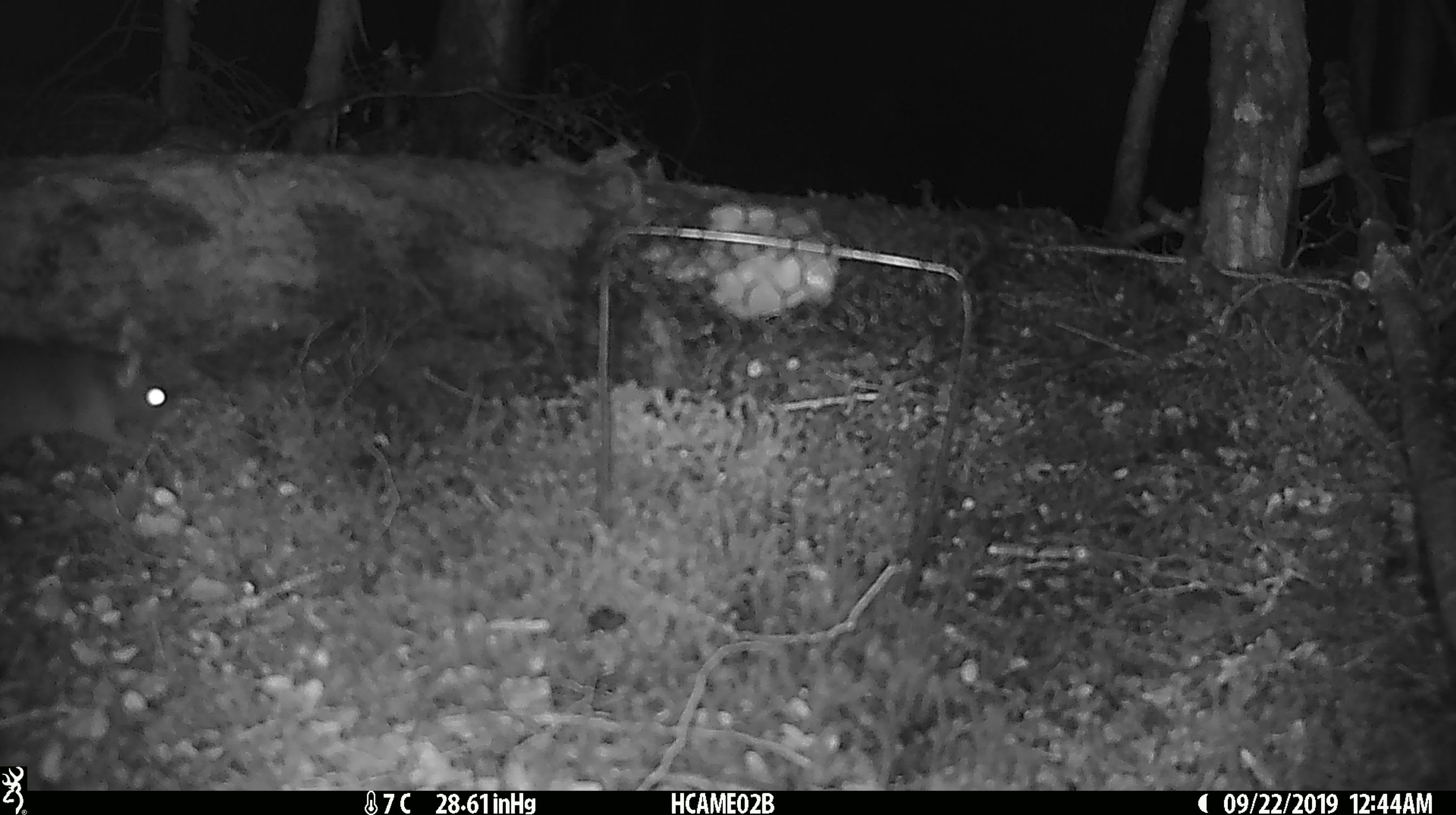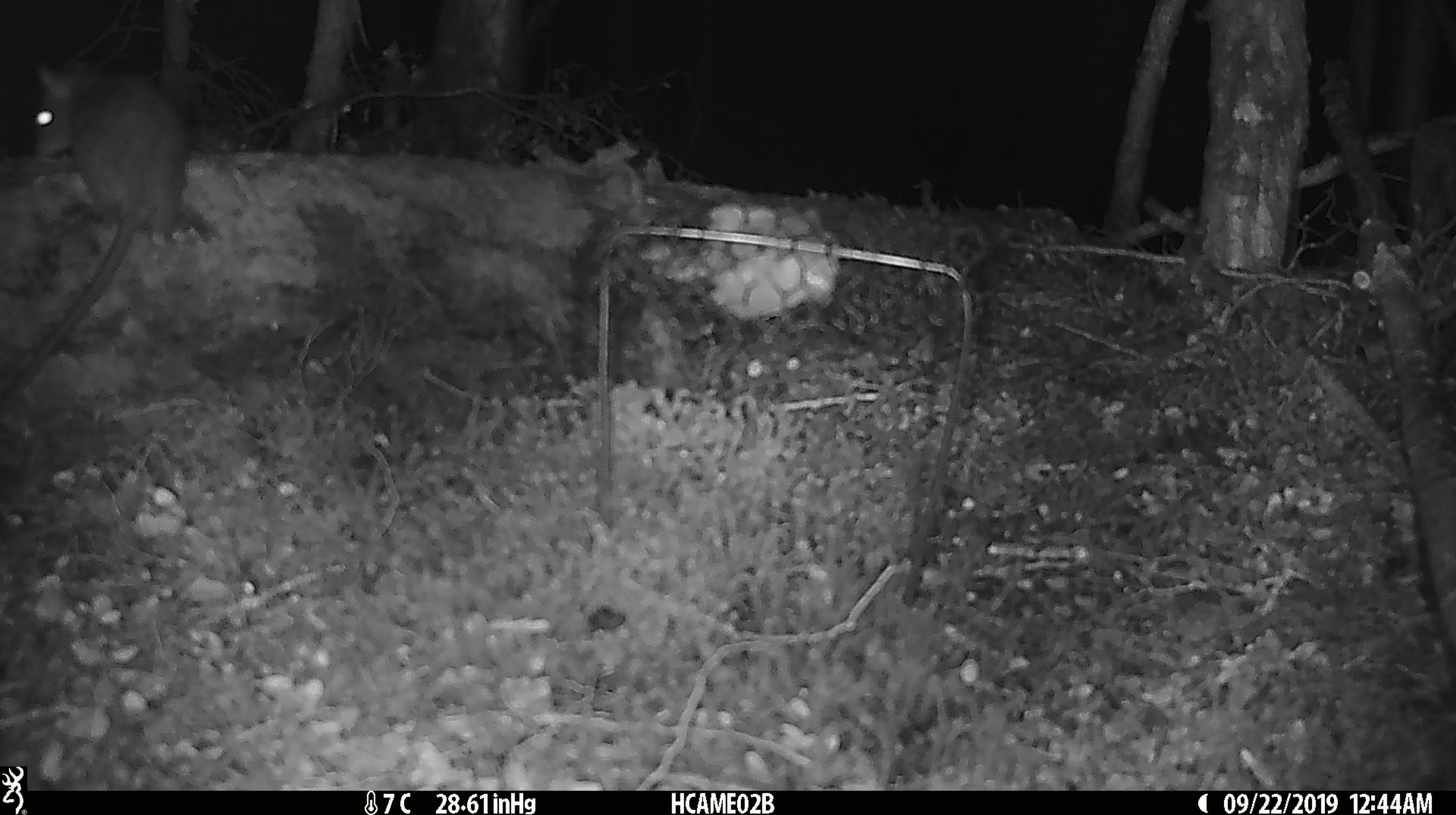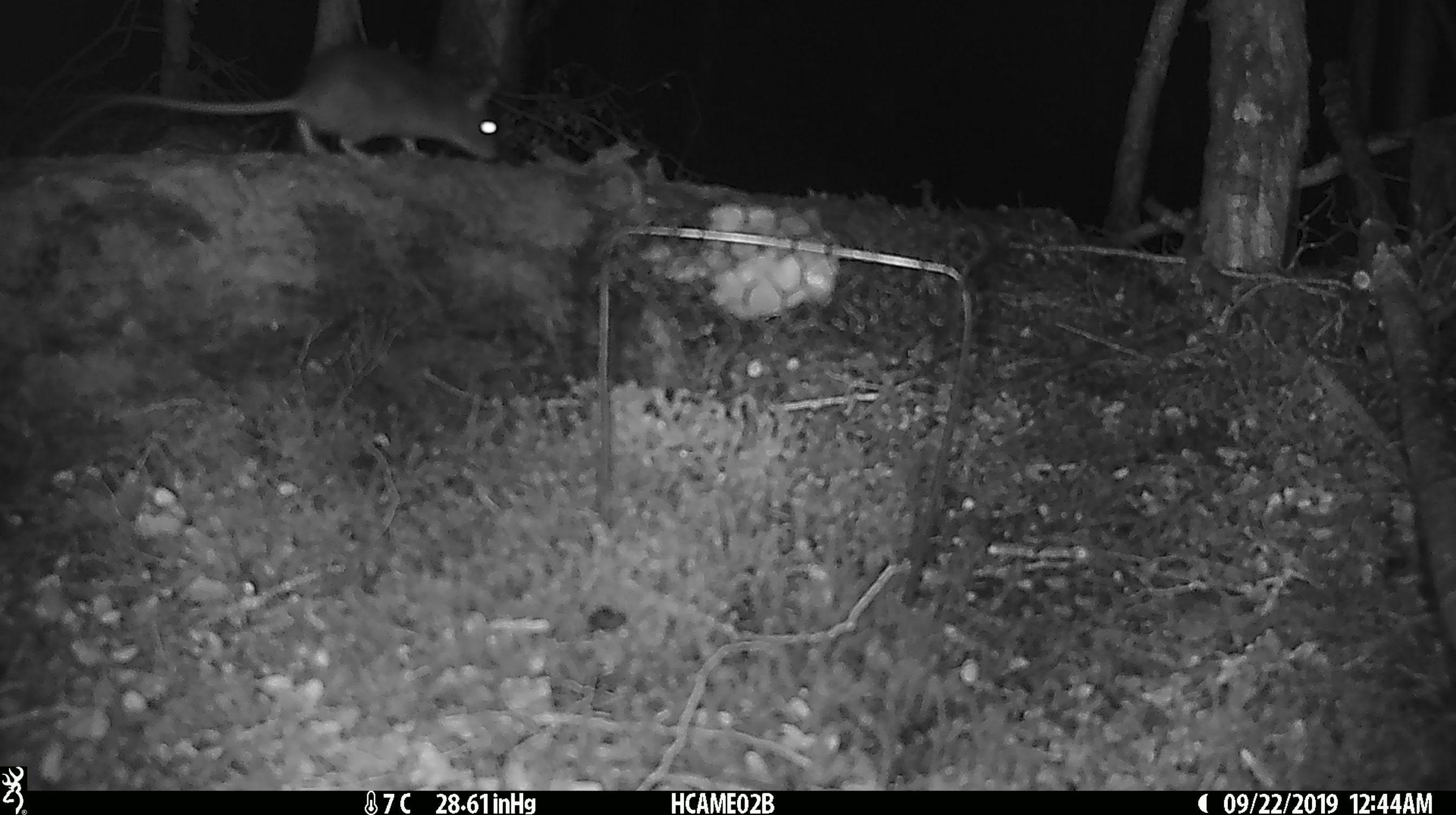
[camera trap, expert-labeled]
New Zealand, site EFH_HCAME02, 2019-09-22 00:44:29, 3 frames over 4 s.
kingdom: Animalia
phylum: Chordata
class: Mammalia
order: Rodentia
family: Muridae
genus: Rattus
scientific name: Rattus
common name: rat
Rat (Rattus).